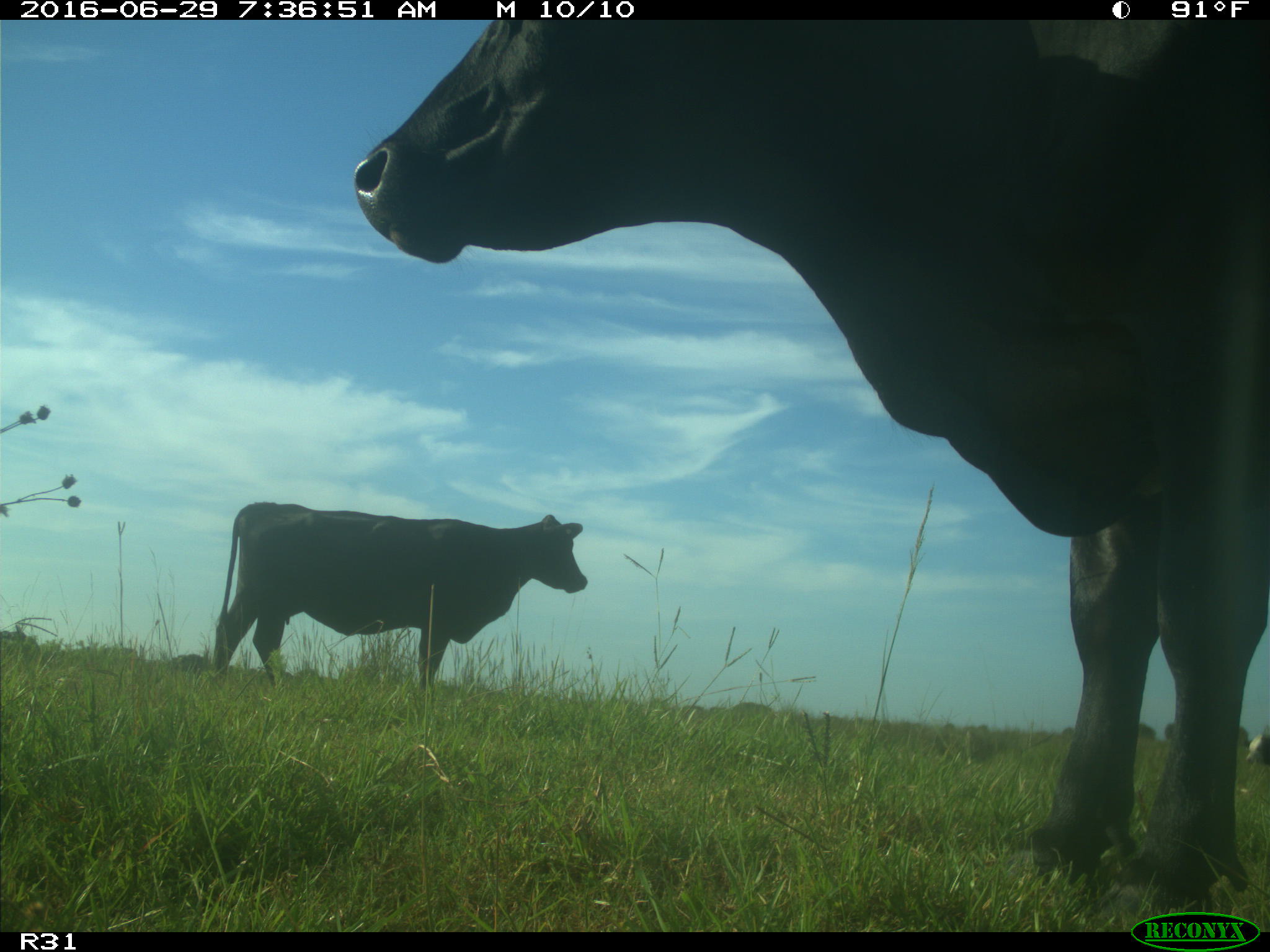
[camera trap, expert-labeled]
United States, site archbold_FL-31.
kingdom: Animalia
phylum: Chordata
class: Mammalia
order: Artiodactyla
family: Bovidae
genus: Bos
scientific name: Bos taurus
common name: domestic cow